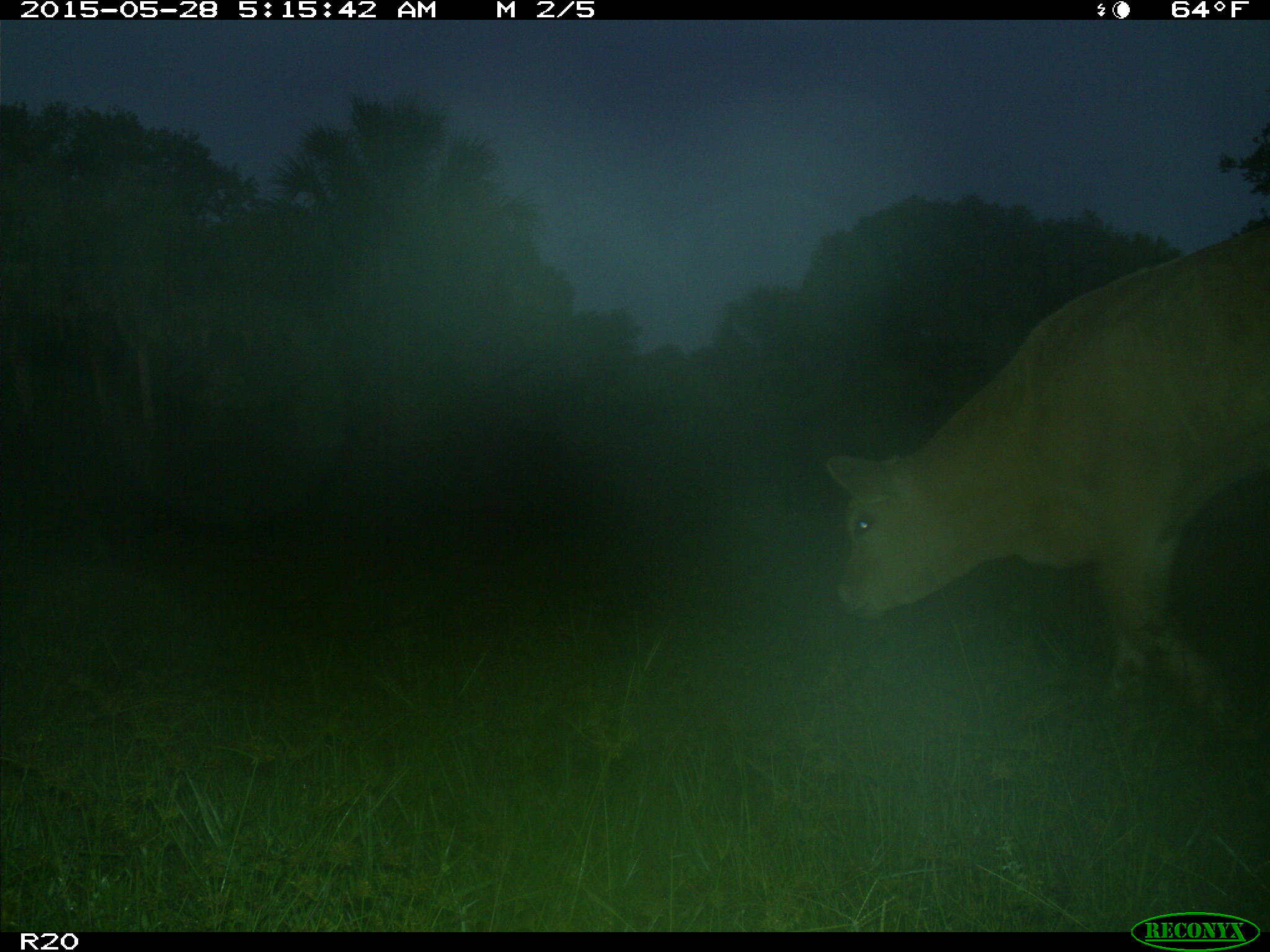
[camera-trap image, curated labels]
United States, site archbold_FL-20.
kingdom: Animalia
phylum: Chordata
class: Mammalia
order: Artiodactyla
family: Bovidae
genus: Bos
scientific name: Bos taurus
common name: domestic cow